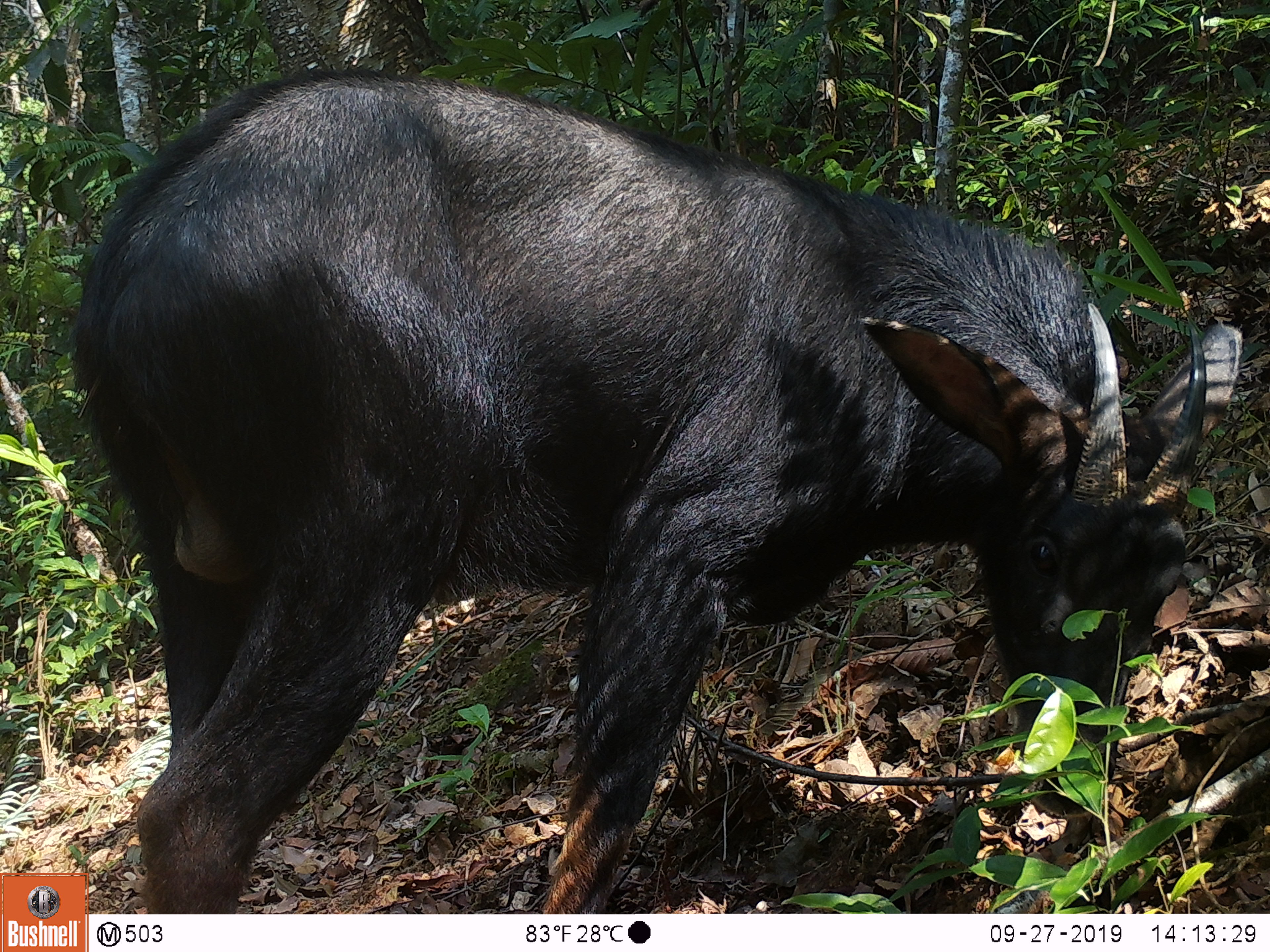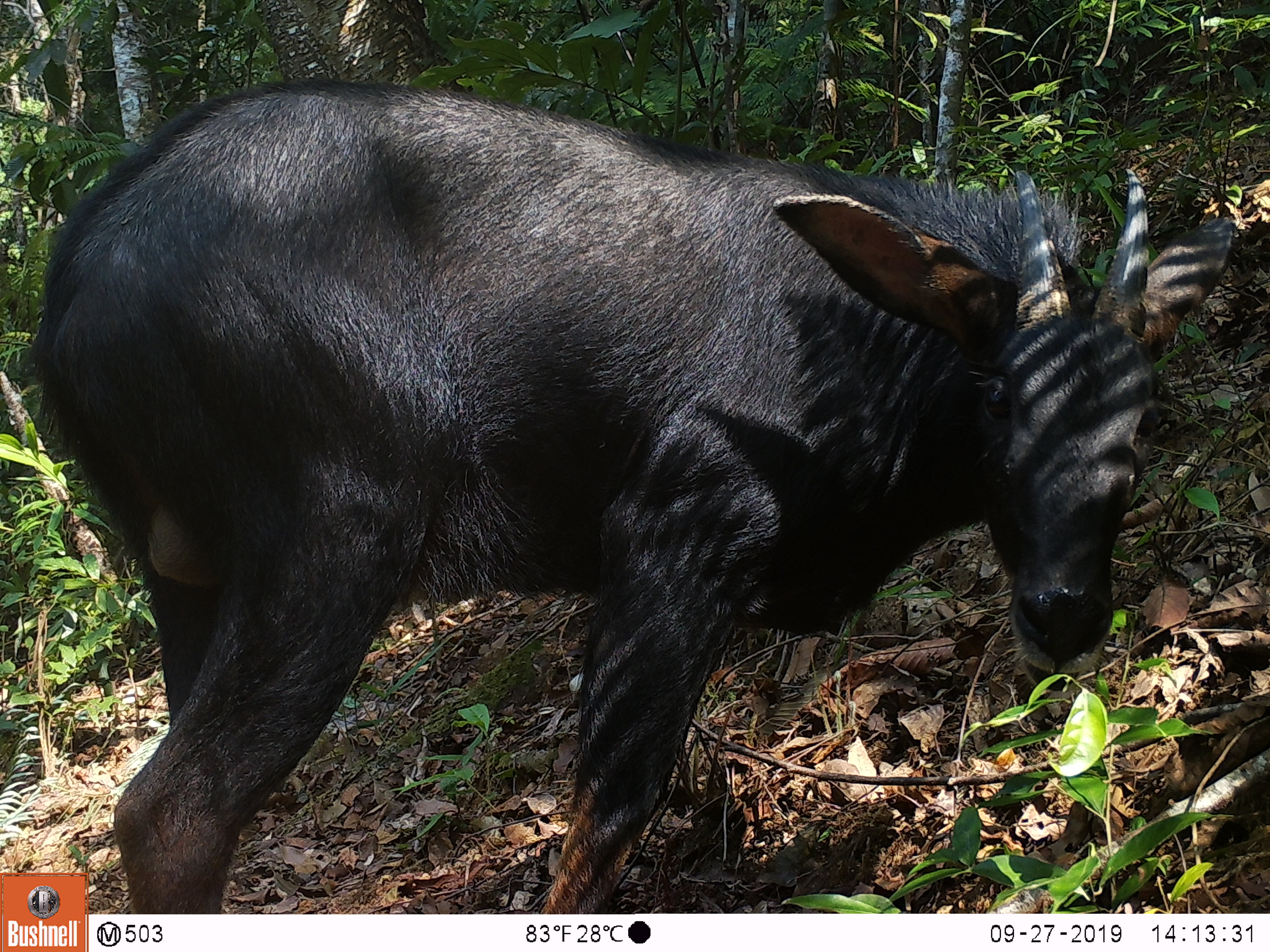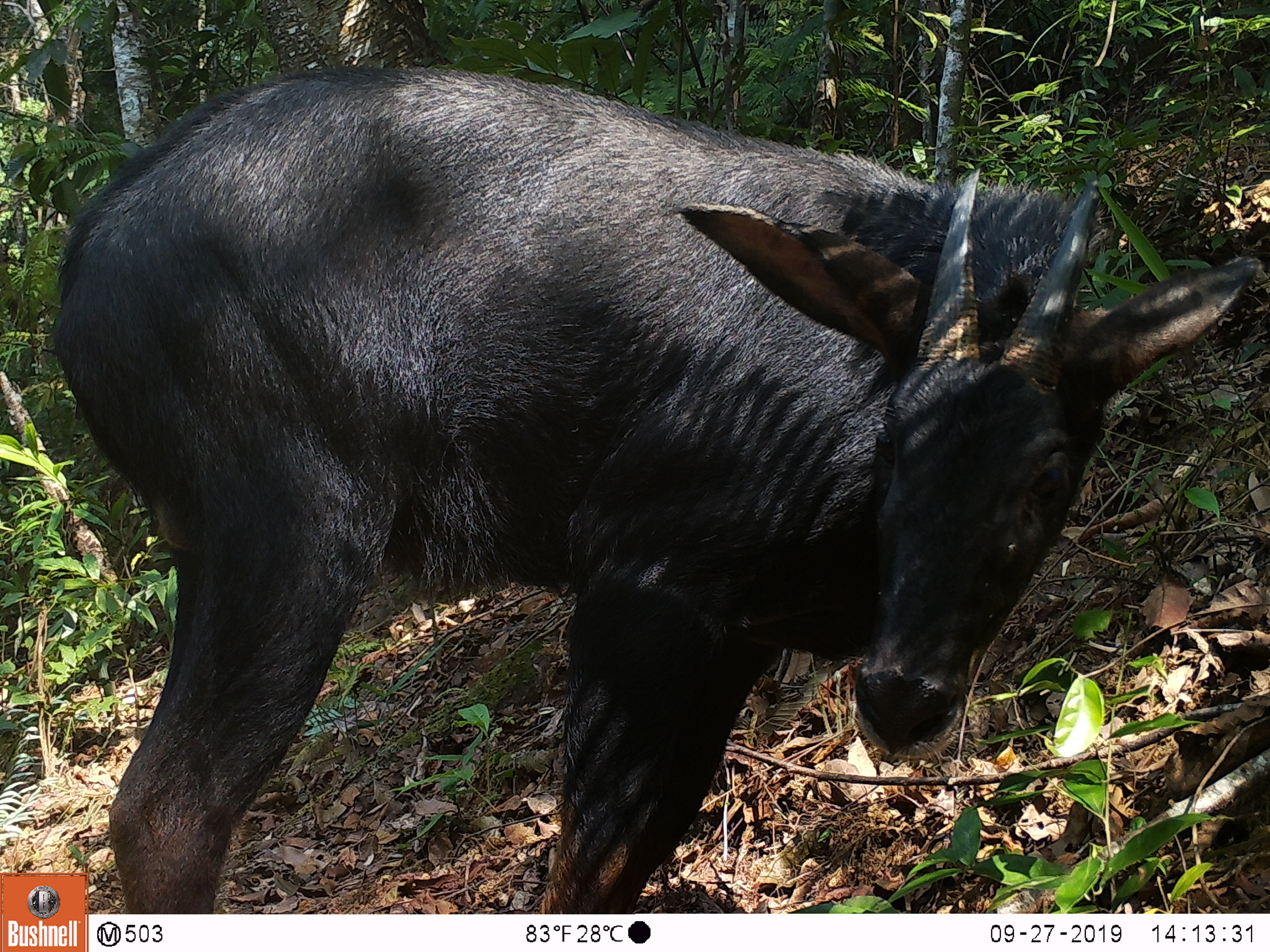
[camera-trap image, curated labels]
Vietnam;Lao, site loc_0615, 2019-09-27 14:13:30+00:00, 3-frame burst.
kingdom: Animalia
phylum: Chordata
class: Mammalia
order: Artiodactyla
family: Bovidae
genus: Capricornis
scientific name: Capricornis sumatraensis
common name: chinese serow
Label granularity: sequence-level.